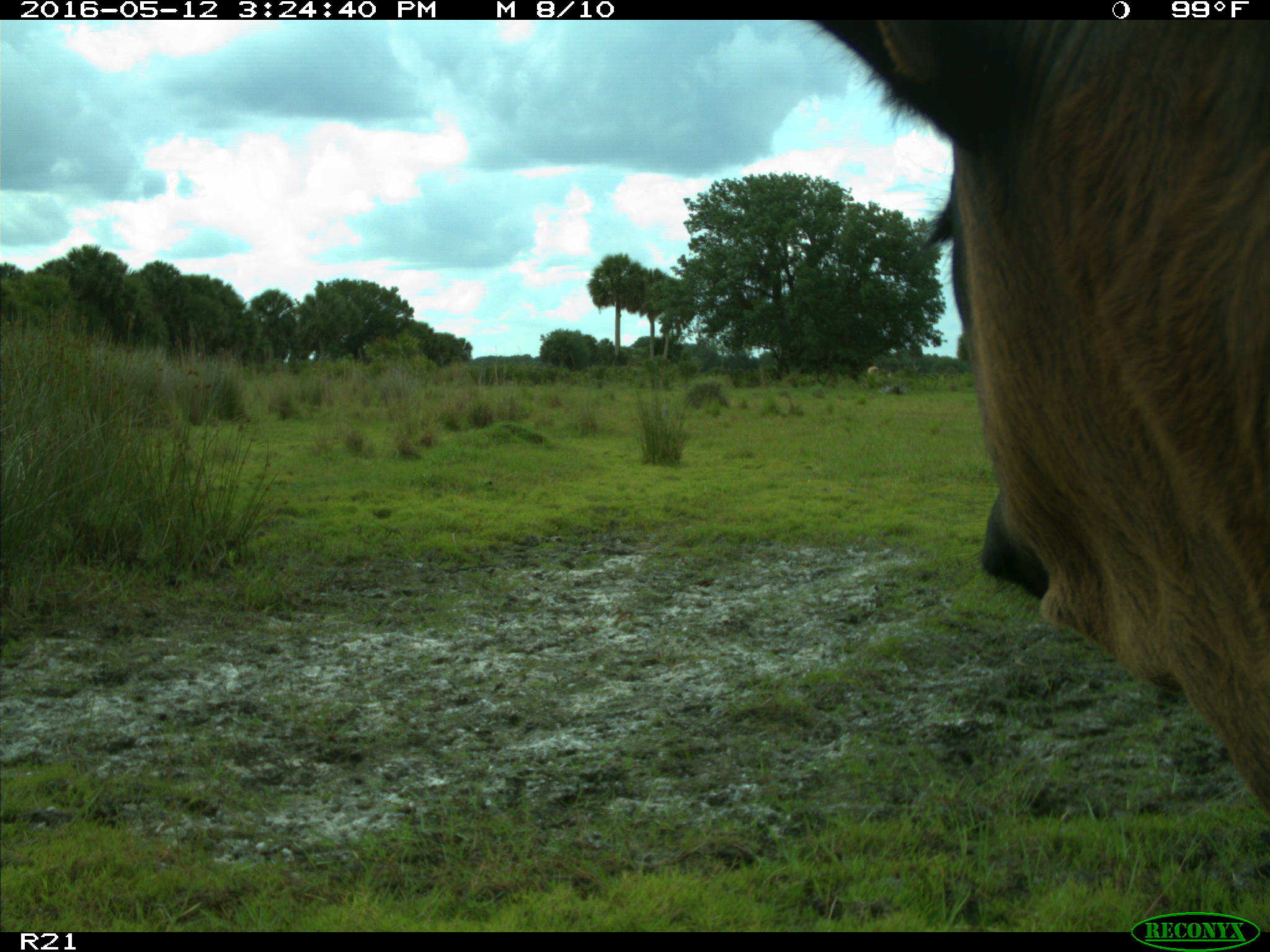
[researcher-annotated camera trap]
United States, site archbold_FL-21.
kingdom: Animalia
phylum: Chordata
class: Mammalia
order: Artiodactyla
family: Bovidae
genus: Bos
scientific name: Bos taurus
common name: domestic cow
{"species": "Bos taurus (domestic cow)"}